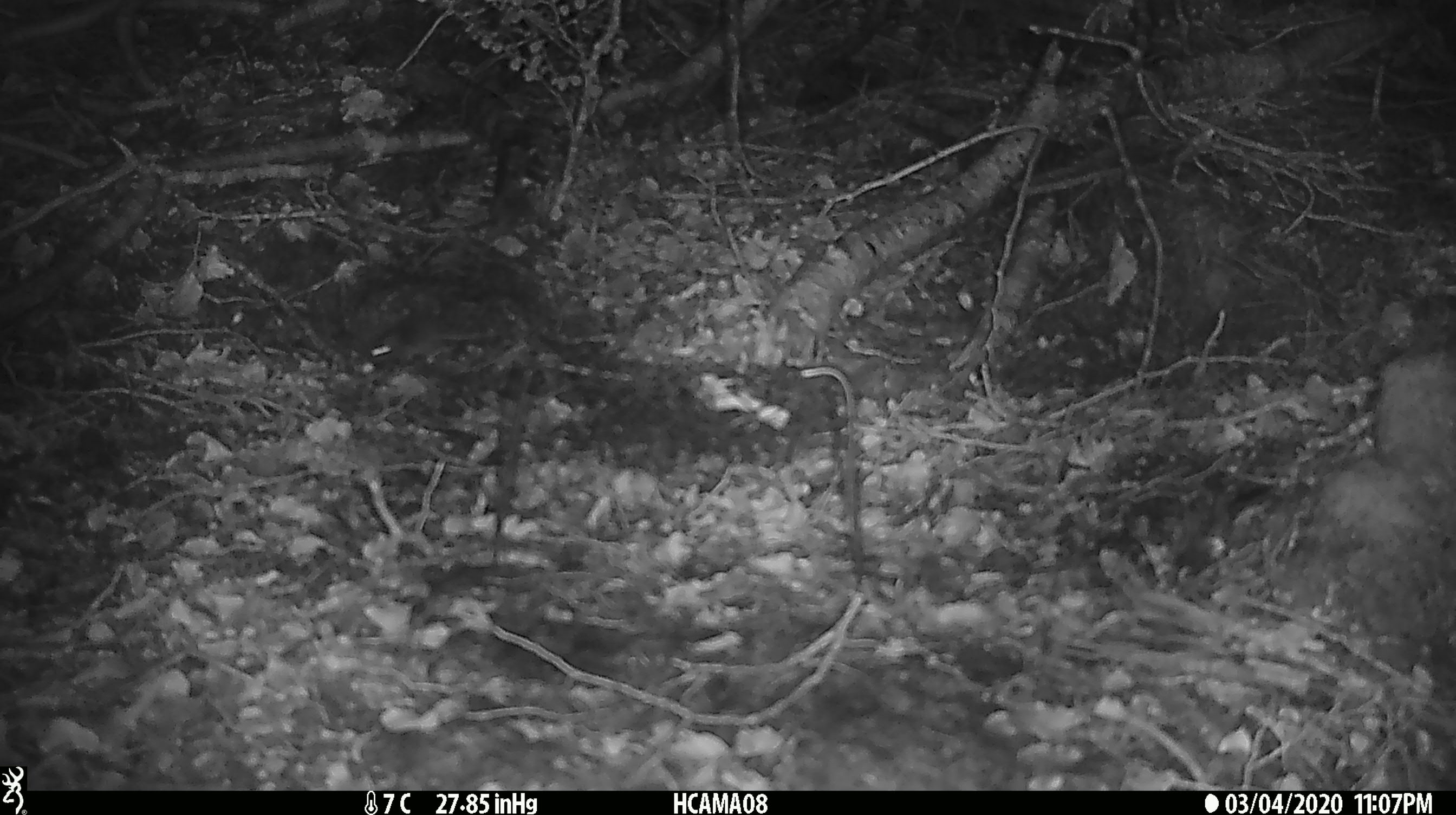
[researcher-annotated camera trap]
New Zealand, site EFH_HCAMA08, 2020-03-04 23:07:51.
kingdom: Animalia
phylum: Chordata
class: Mammalia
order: Rodentia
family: Muridae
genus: Mus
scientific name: Mus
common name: mouse